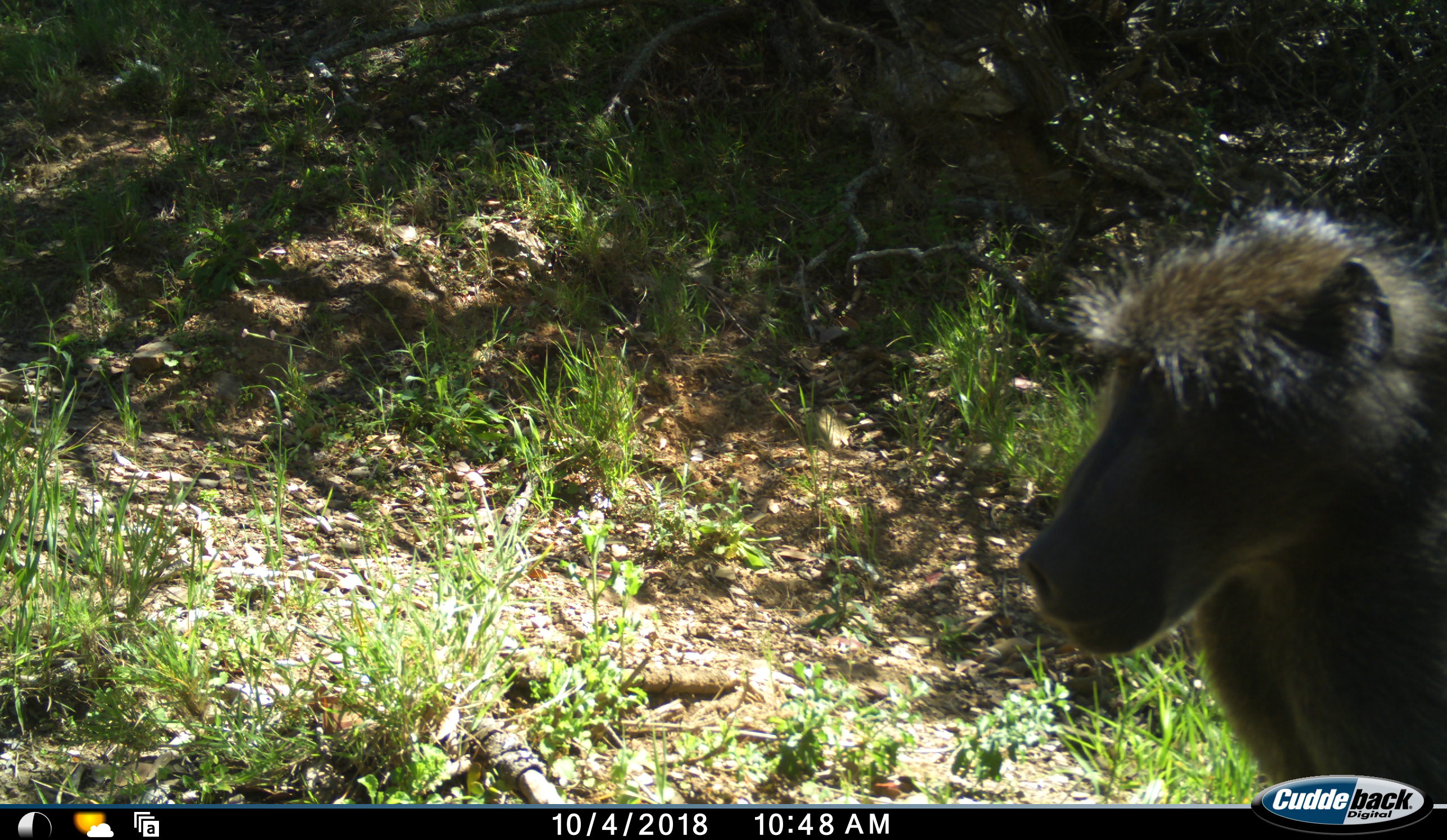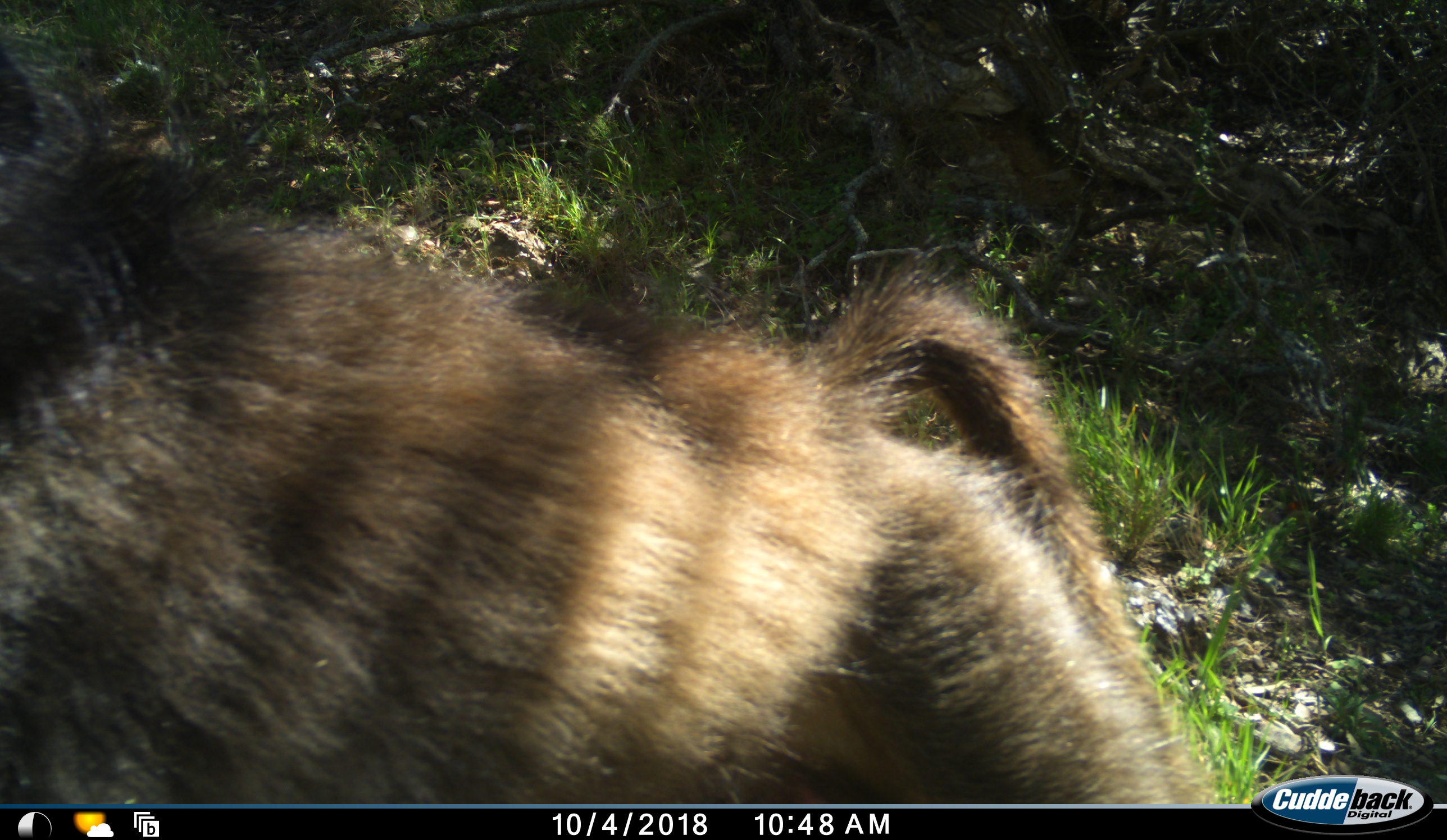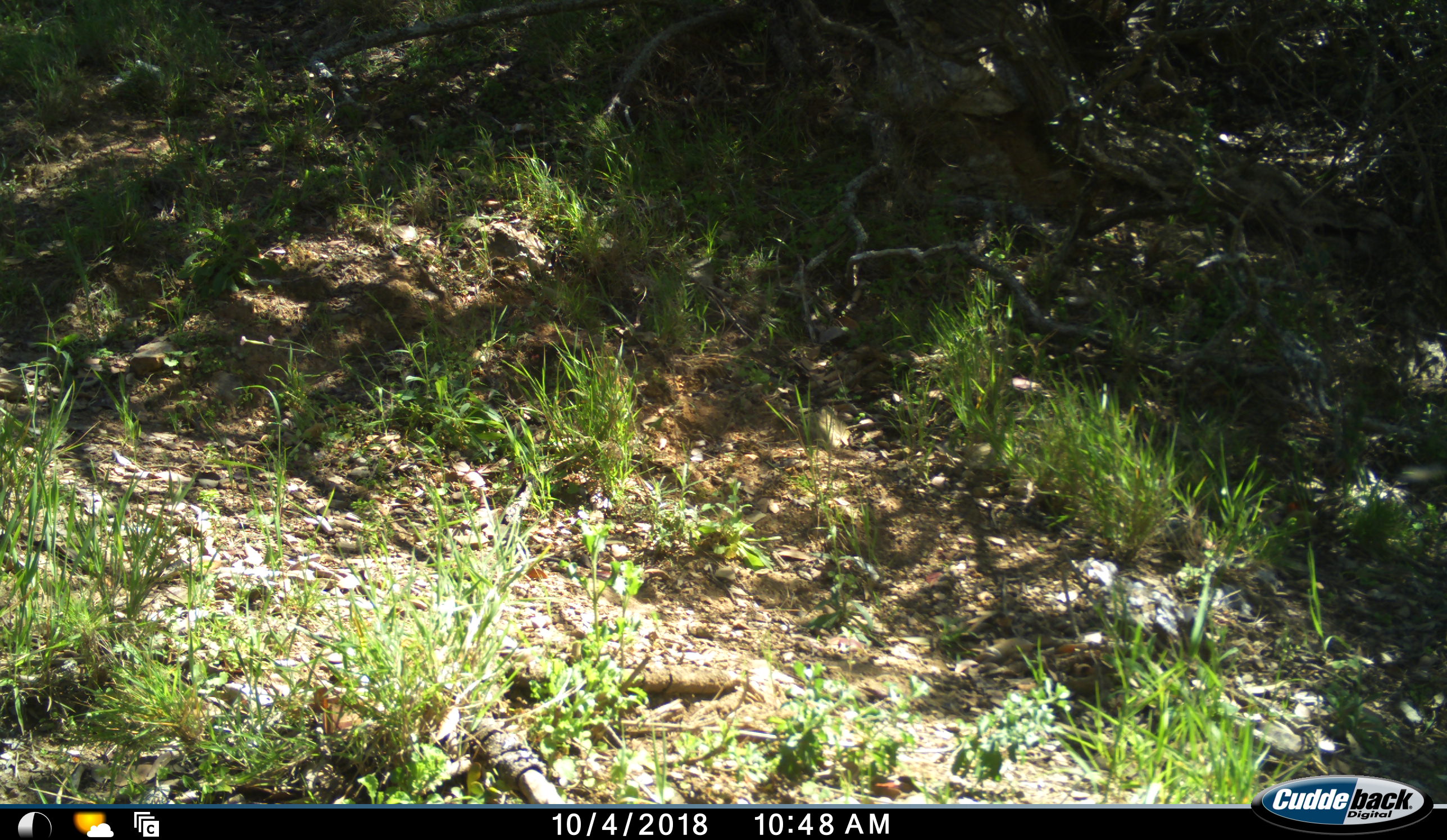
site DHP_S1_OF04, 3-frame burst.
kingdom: Animalia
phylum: Chordata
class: Mammalia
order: Primates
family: Cercopithecidae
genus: Papio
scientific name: Papio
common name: baboon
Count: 1.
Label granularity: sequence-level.